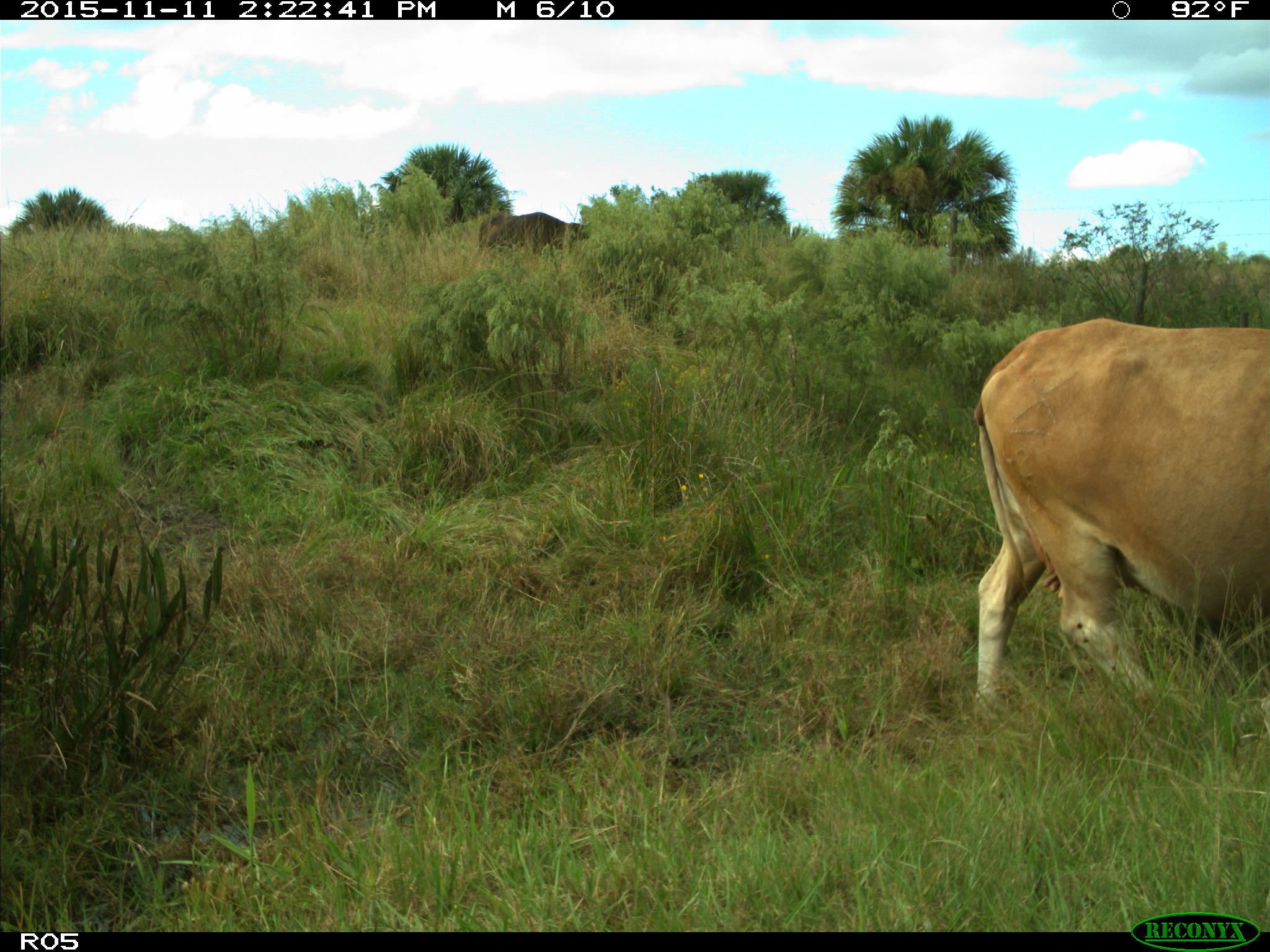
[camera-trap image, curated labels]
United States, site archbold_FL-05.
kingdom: Animalia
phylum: Chordata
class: Mammalia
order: Artiodactyla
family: Bovidae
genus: Bos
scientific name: Bos taurus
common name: domestic cow